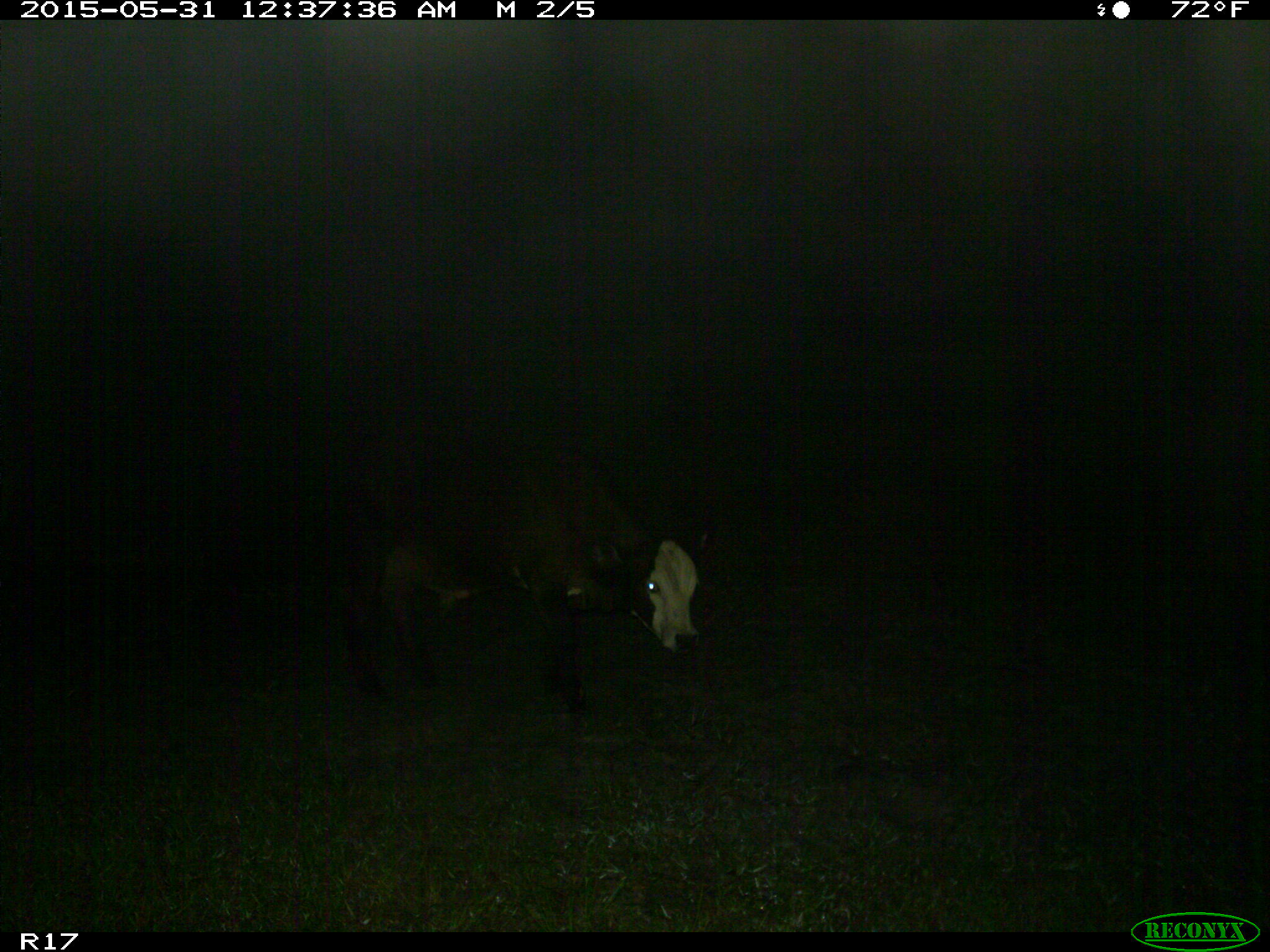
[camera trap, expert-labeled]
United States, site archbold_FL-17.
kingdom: Animalia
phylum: Chordata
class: Mammalia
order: Artiodactyla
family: Bovidae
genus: Bos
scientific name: Bos taurus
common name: domestic cow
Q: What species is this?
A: Bos taurus (domestic cow).